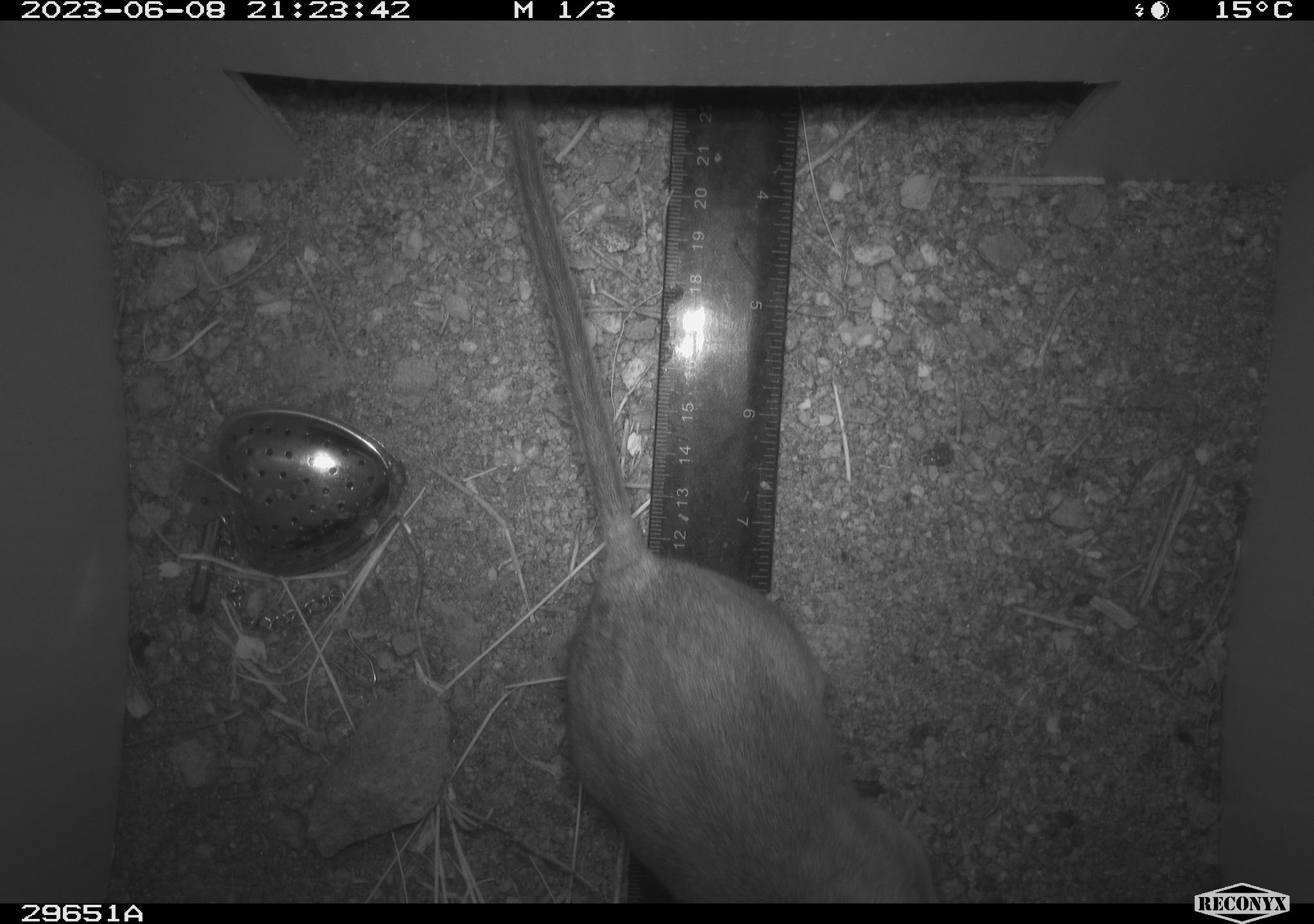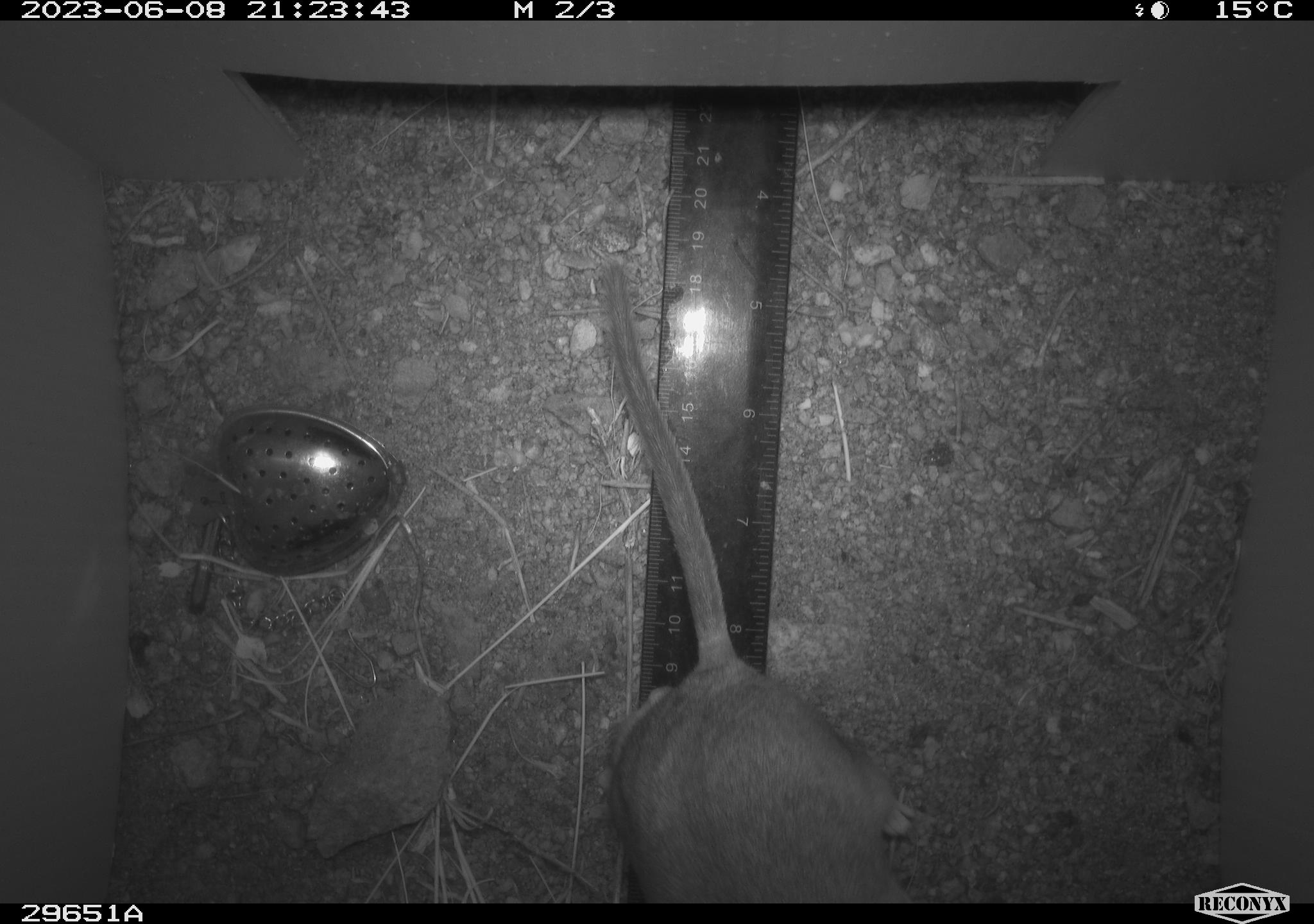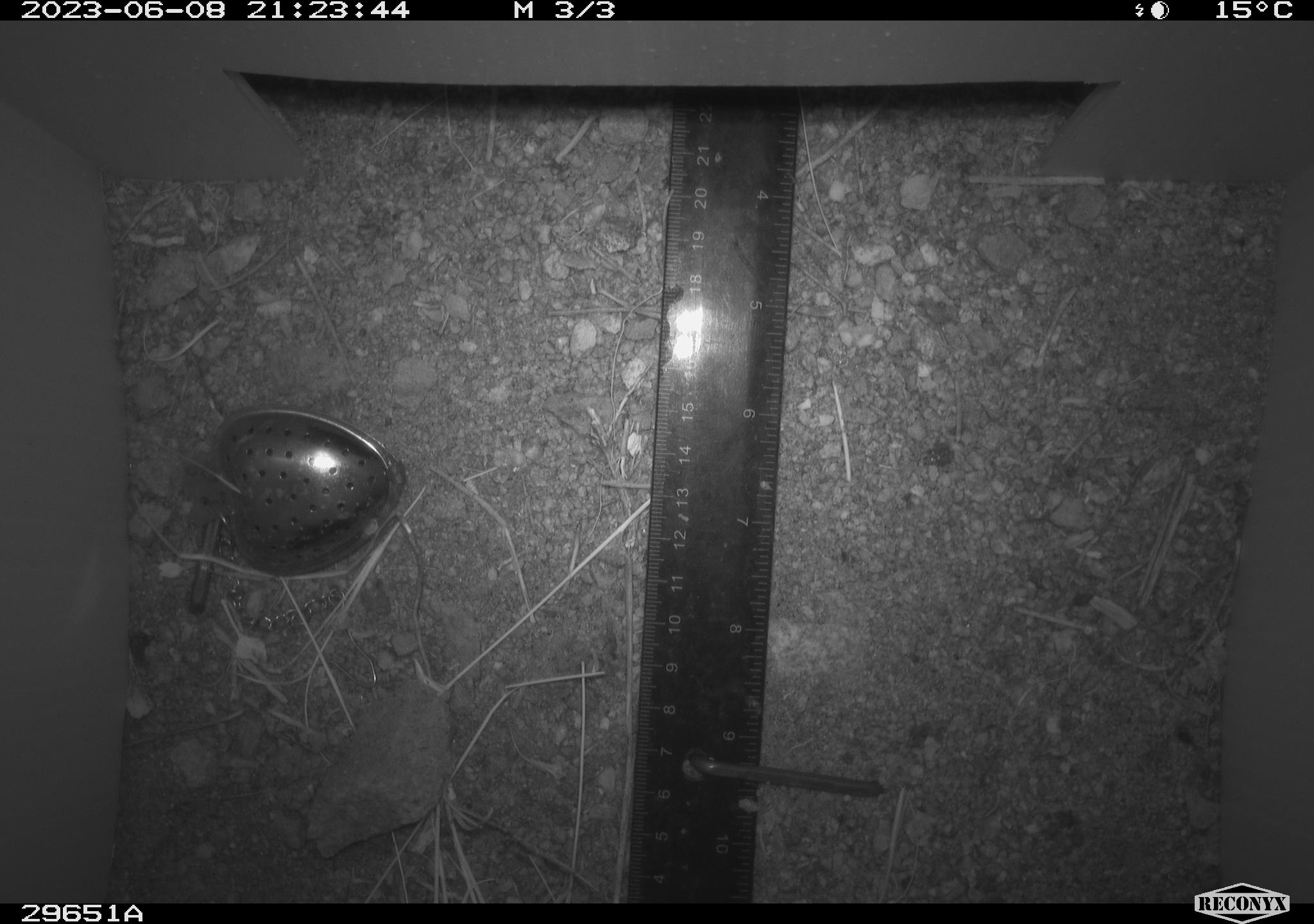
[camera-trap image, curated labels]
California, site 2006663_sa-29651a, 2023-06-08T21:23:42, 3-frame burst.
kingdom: Animalia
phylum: Chordata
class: Mammalia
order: Rodentia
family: Cricetidae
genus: Neotoma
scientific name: Neotoma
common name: pack rat or woodrat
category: neotoma species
Neotoma species (pack rat or woodrat) (Neotoma).